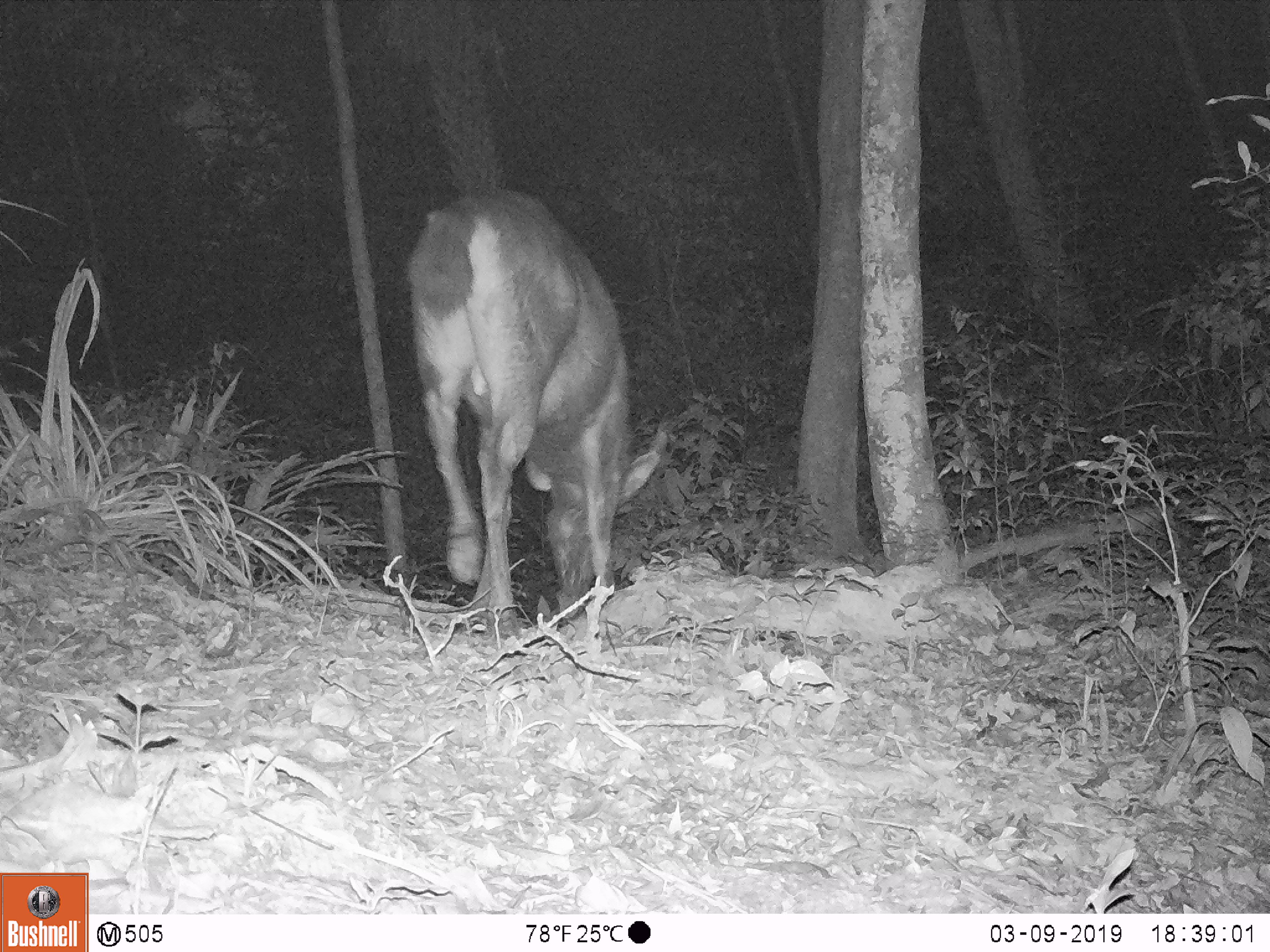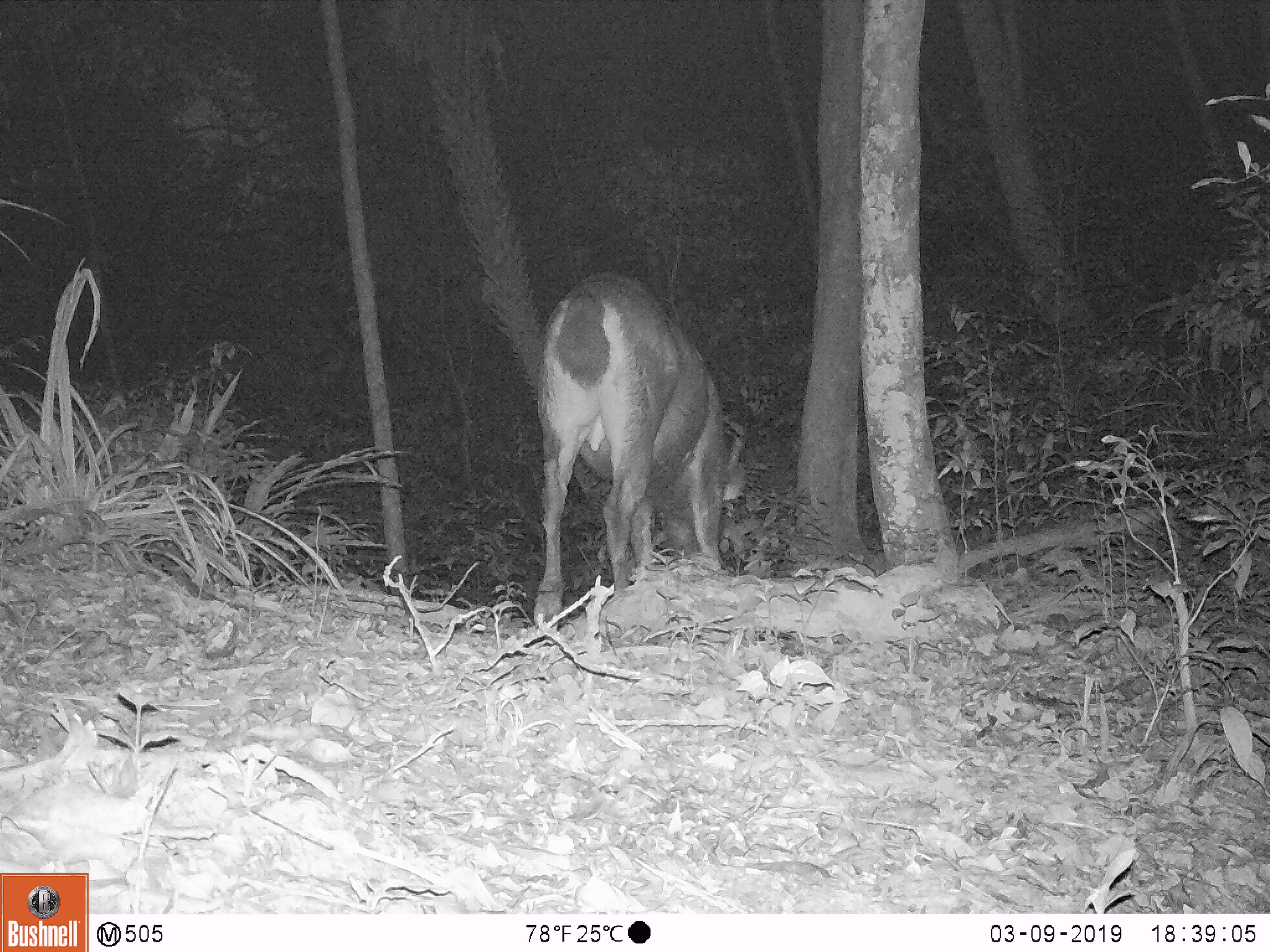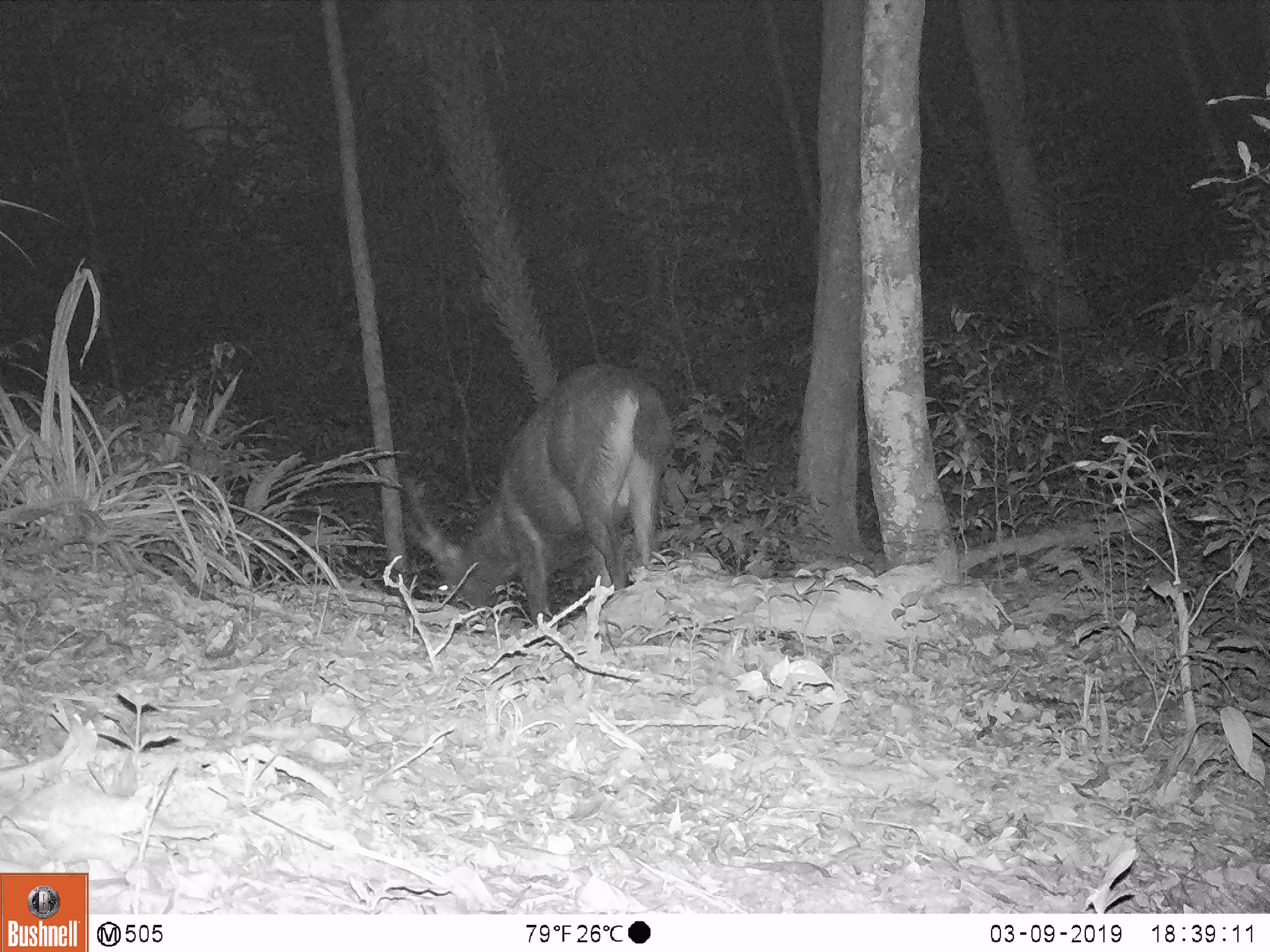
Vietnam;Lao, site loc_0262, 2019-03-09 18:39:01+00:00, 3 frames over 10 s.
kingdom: Animalia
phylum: Chordata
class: Mammalia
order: Artiodactyla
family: Cervidae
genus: Rusa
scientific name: Rusa unicolor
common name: sambar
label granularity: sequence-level